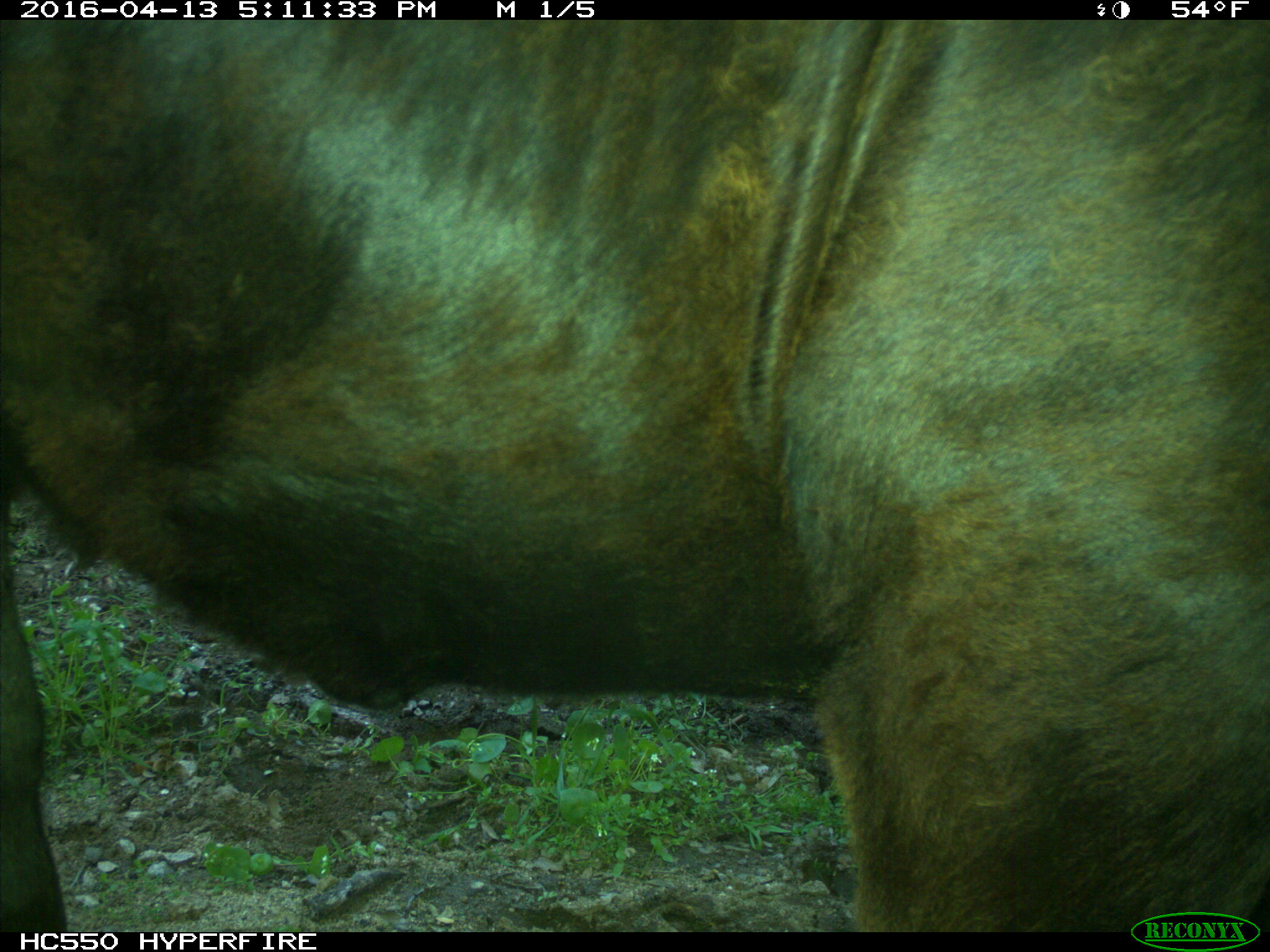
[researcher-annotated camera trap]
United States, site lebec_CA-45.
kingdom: Animalia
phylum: Chordata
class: Mammalia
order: Artiodactyla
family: Bovidae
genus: Bos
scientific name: Bos taurus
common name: domestic cow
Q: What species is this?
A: Bos taurus (domestic cow).